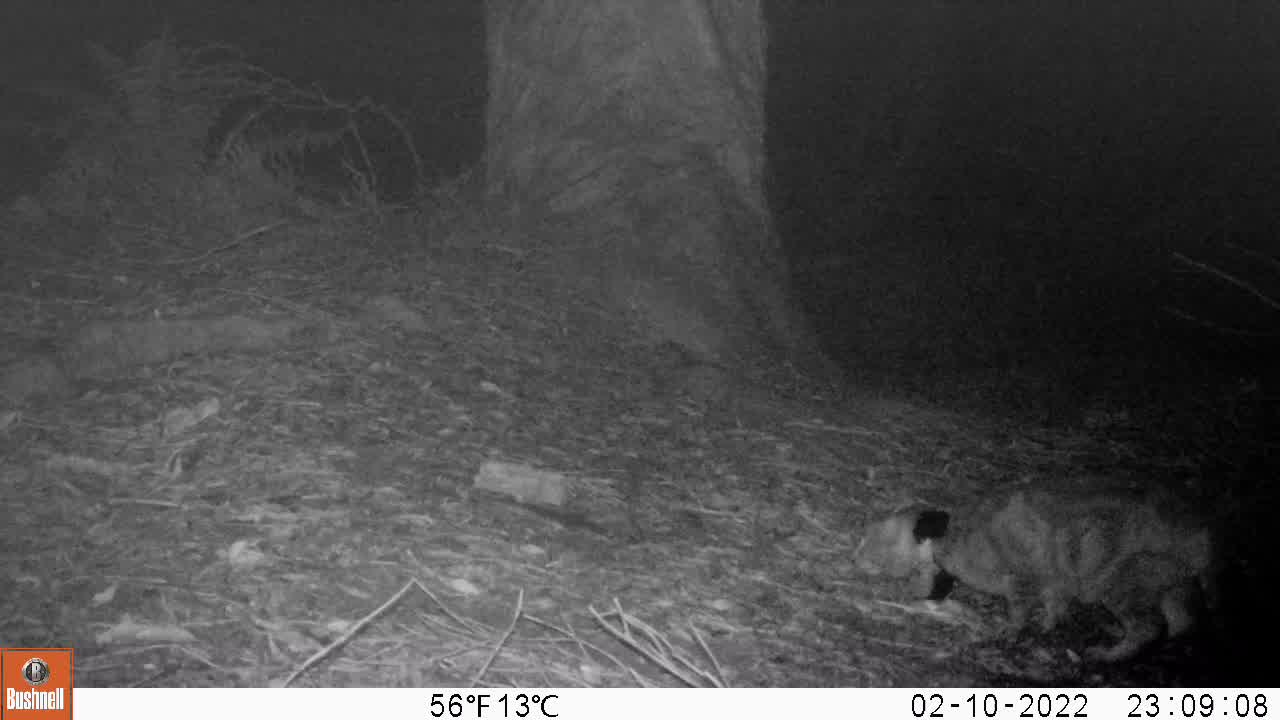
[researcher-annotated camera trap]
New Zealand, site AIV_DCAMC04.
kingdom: Animalia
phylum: Chordata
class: Mammalia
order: Carnivora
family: Felidae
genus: Felis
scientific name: Felis catus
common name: domestic cat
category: cat